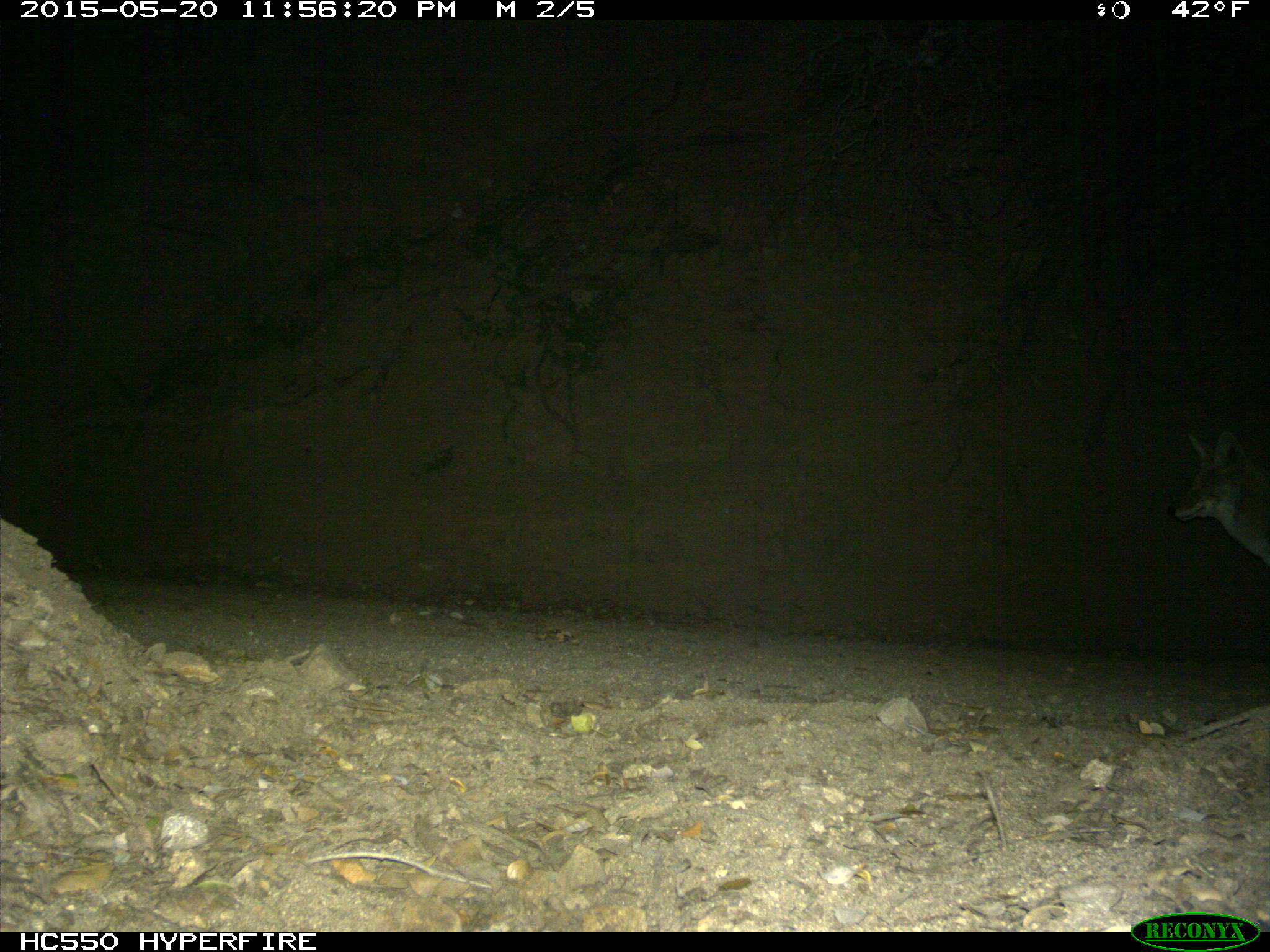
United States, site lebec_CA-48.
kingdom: Animalia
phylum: Chordata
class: Mammalia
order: Carnivora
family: Canidae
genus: Canis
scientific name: Canis latrans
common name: coyote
Canis latrans (coyote).